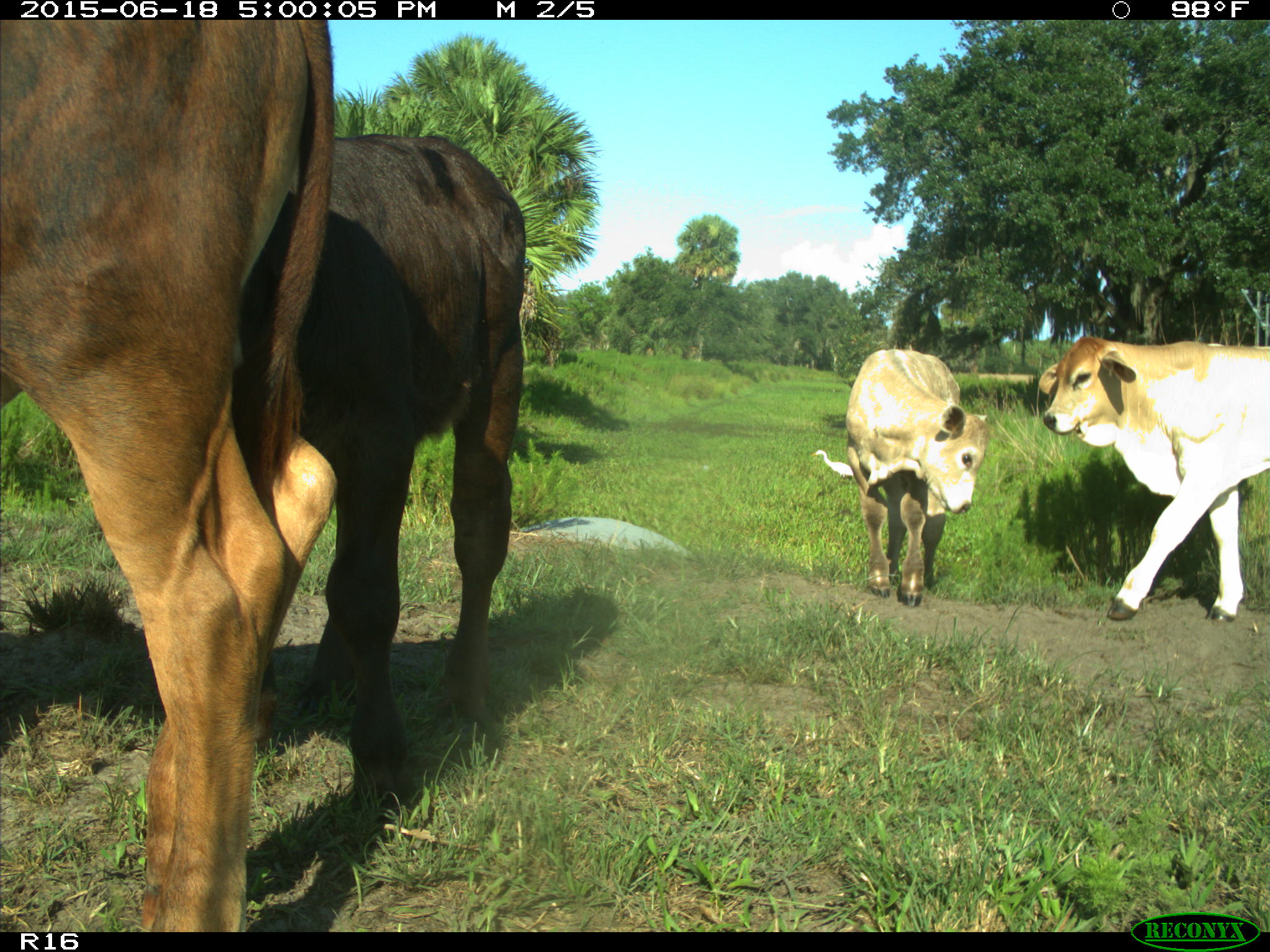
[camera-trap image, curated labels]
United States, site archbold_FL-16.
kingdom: Animalia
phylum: Chordata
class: Mammalia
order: Artiodactyla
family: Bovidae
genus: Bos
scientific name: Bos taurus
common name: domestic cow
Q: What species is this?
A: Bos taurus (domestic cow).